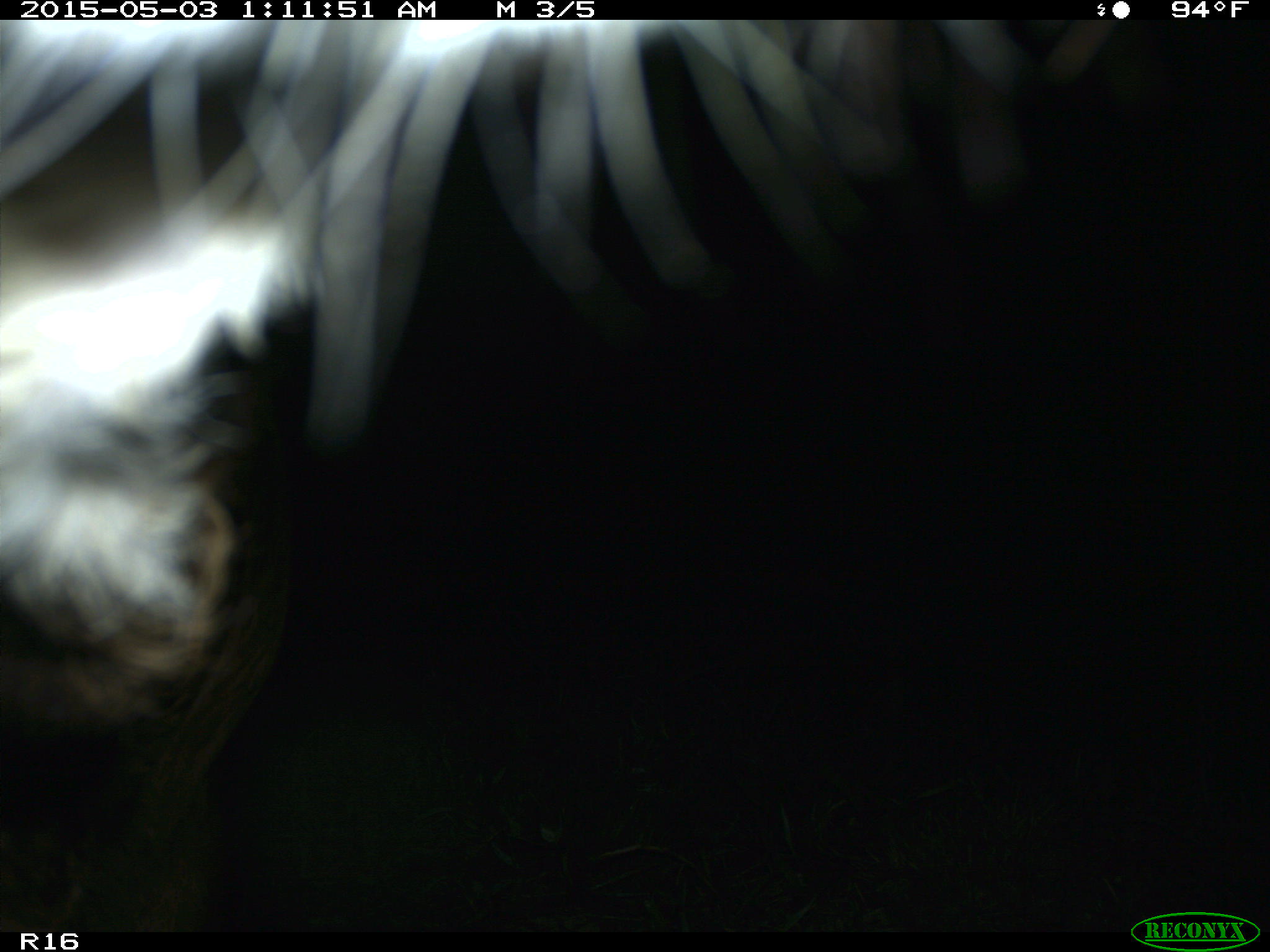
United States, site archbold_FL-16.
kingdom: Animalia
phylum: Chordata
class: Mammalia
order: Artiodactyla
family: Bovidae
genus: Bos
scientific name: Bos taurus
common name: domestic cow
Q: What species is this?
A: Bos taurus (domestic cow).